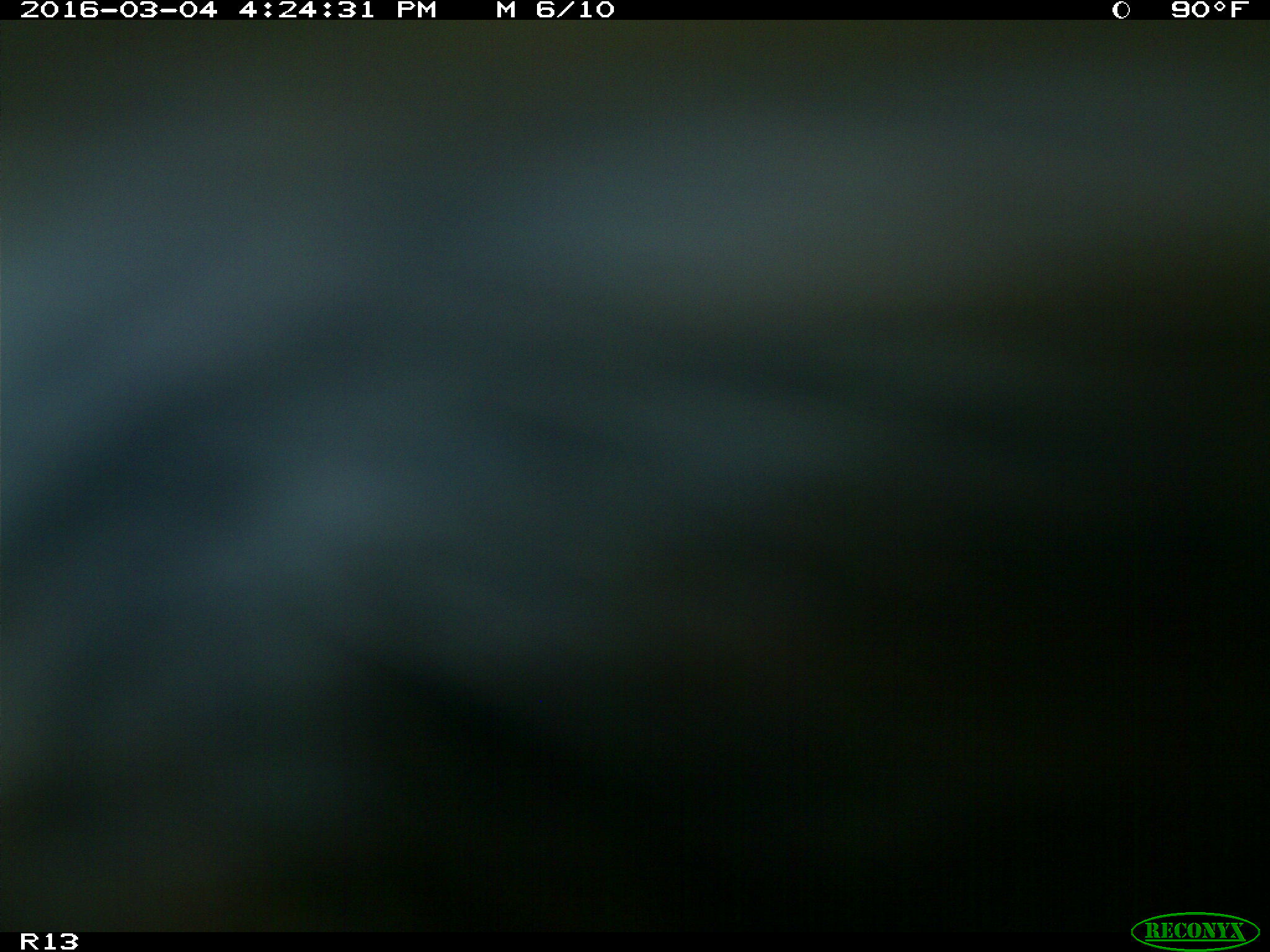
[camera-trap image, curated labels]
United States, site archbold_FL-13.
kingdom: Animalia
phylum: Chordata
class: Mammalia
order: Artiodactyla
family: Bovidae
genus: Bos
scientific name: Bos taurus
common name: domestic cow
Bos taurus (domestic cow).